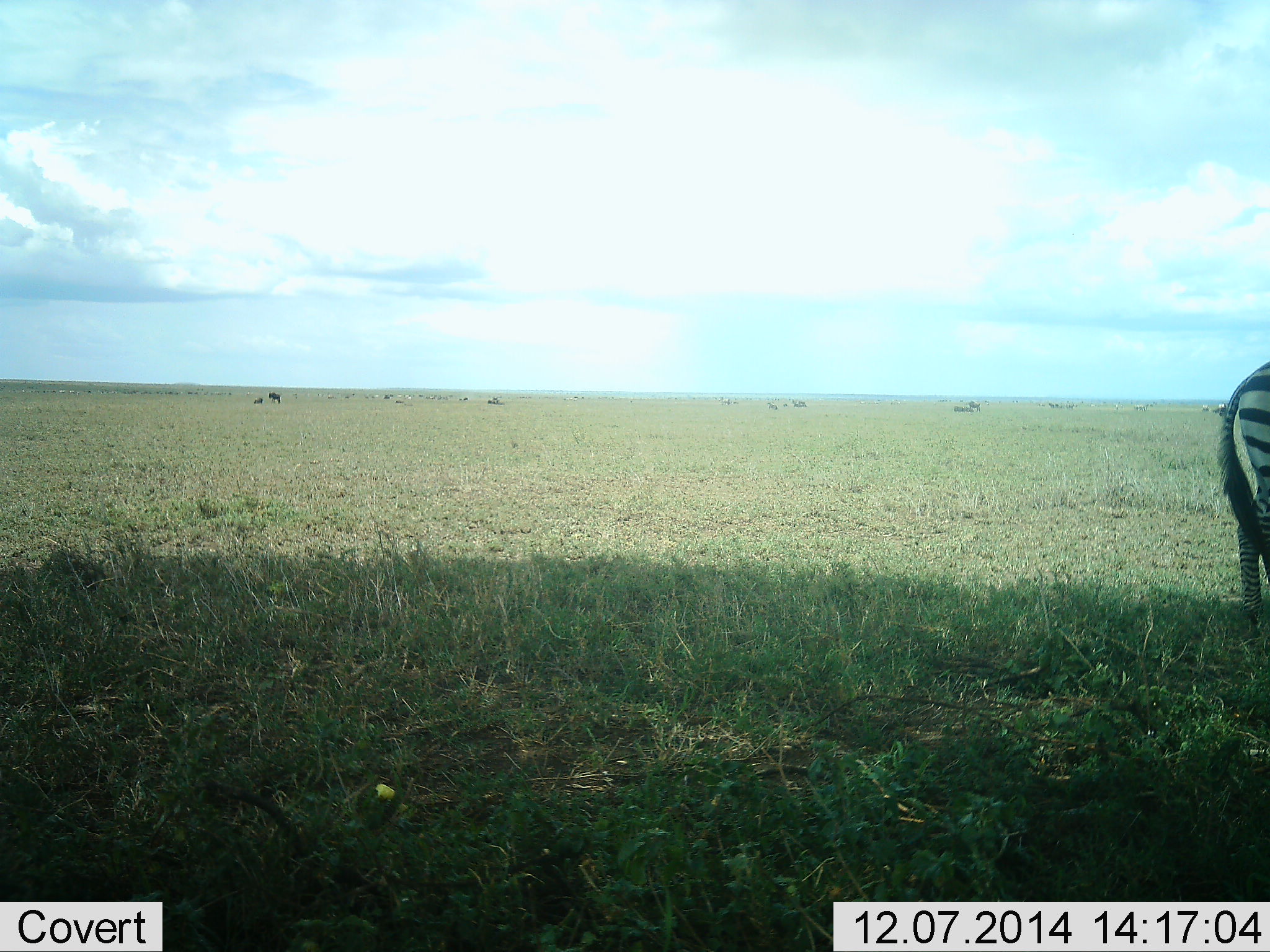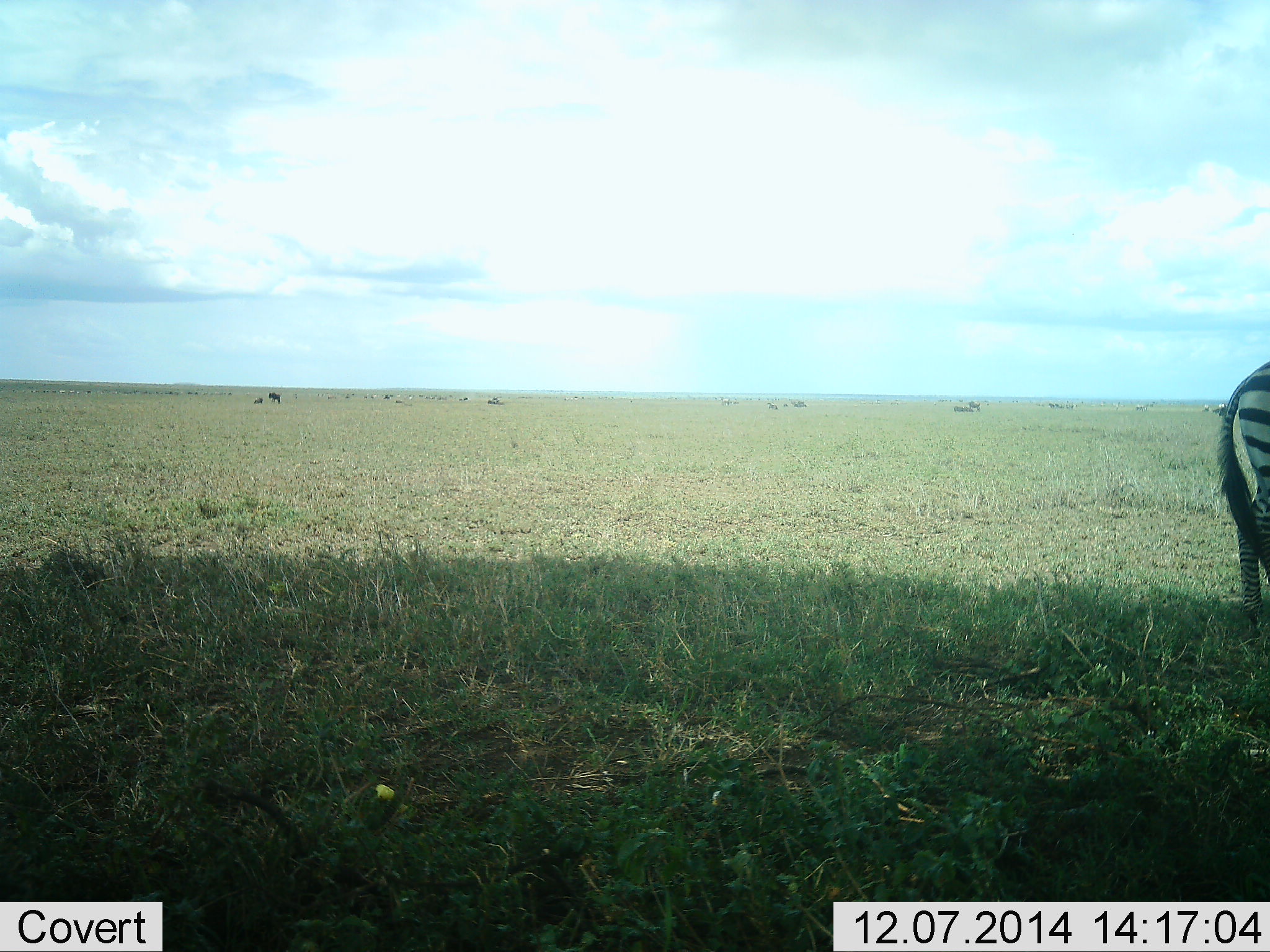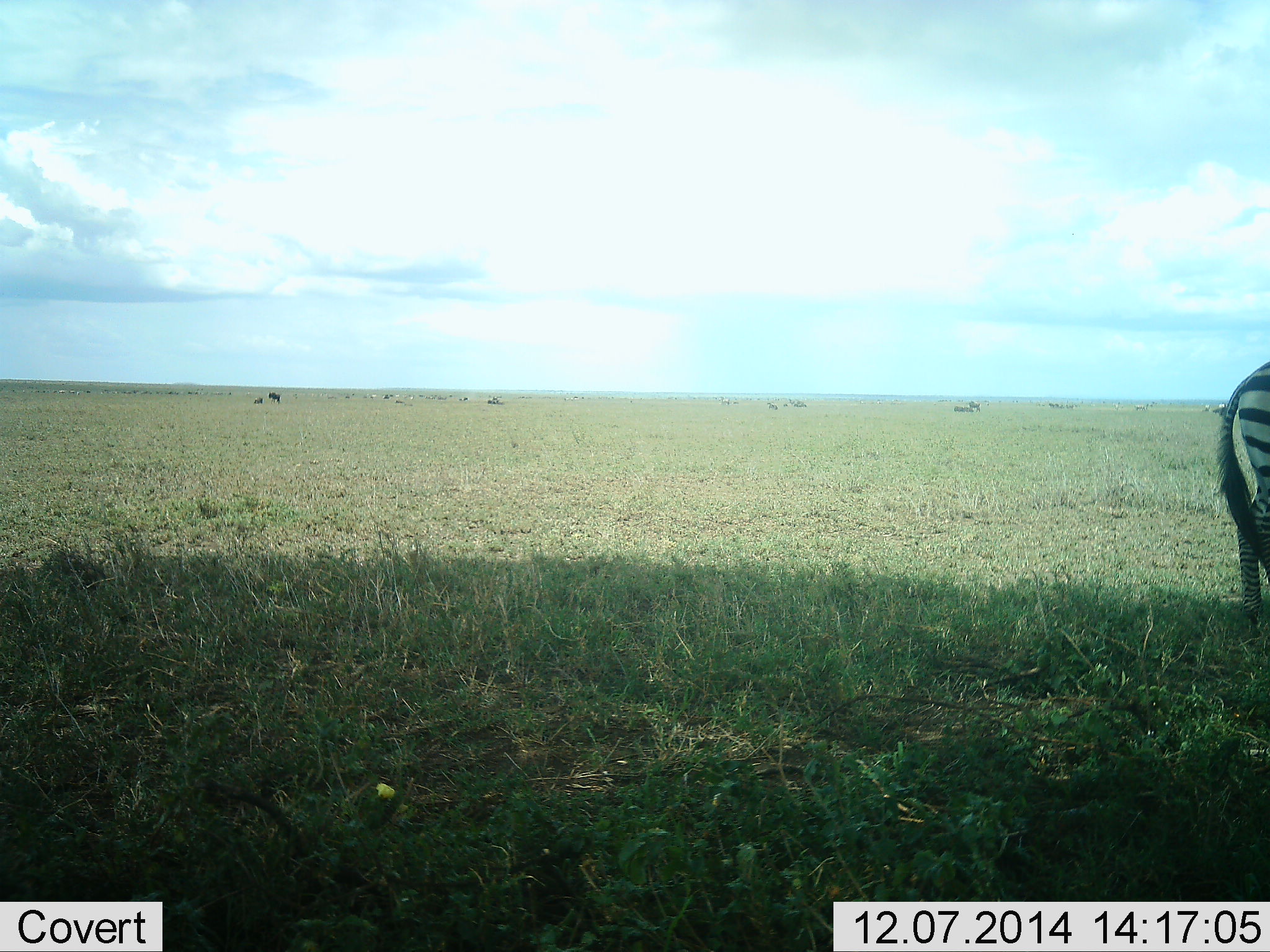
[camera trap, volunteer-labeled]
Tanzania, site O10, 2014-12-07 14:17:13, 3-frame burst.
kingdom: Animalia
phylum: Chordata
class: Mammalia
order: Perissodactyla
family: Equidae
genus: Equus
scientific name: Equus quagga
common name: plains zebra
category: zebra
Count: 1.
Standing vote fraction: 92%.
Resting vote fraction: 8%.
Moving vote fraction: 0%.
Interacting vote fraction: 0%.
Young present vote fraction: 8%.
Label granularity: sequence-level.